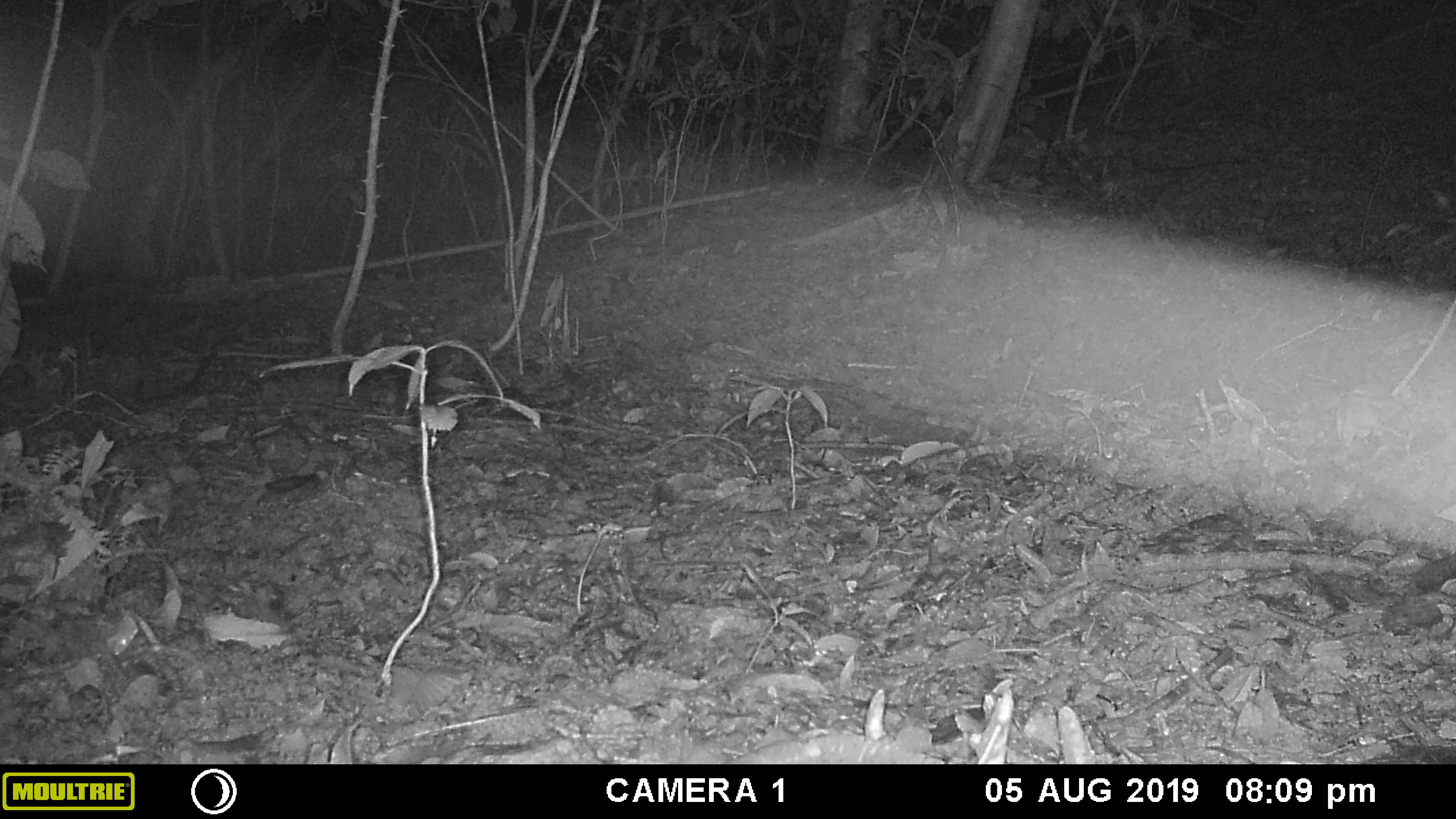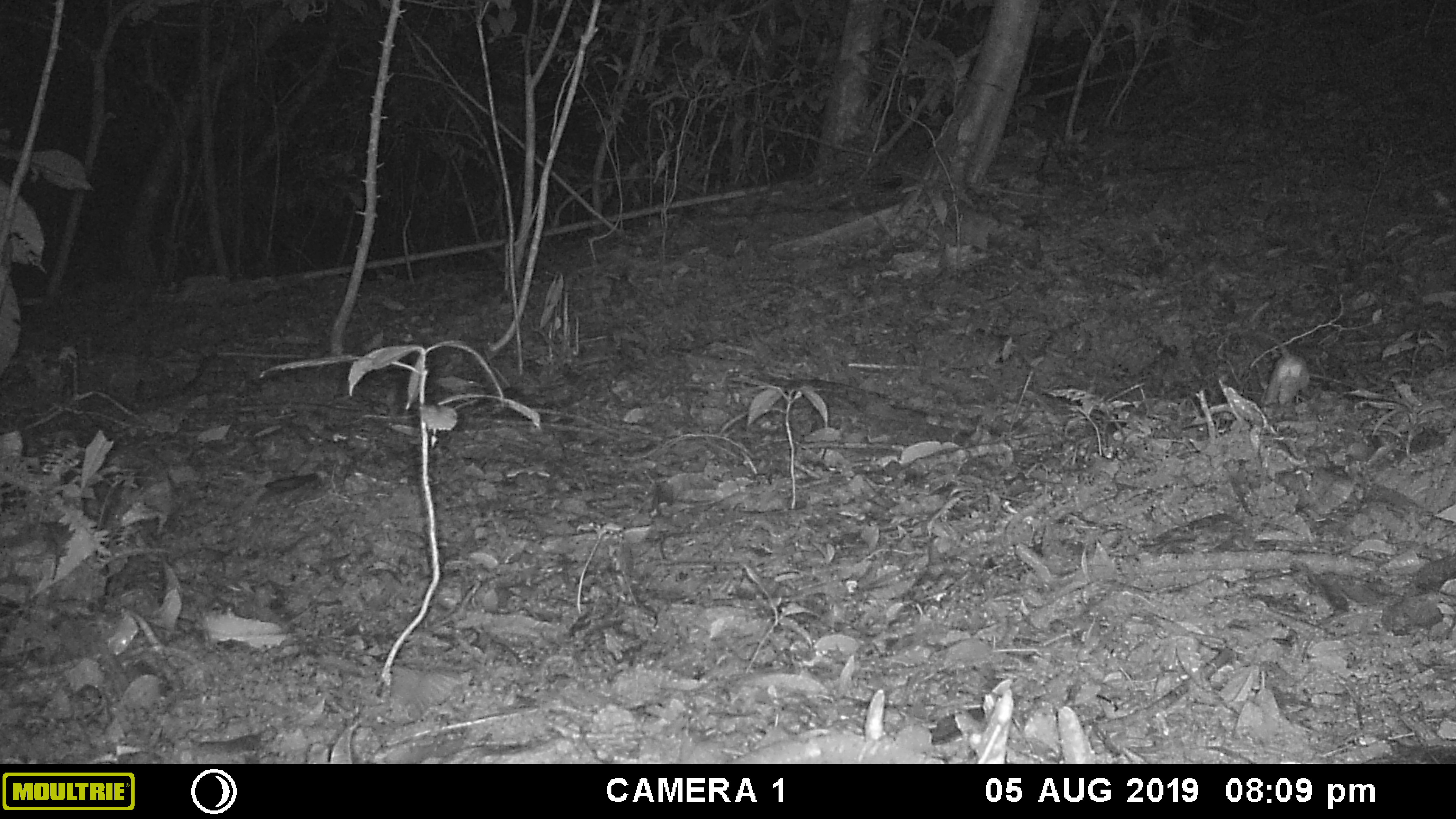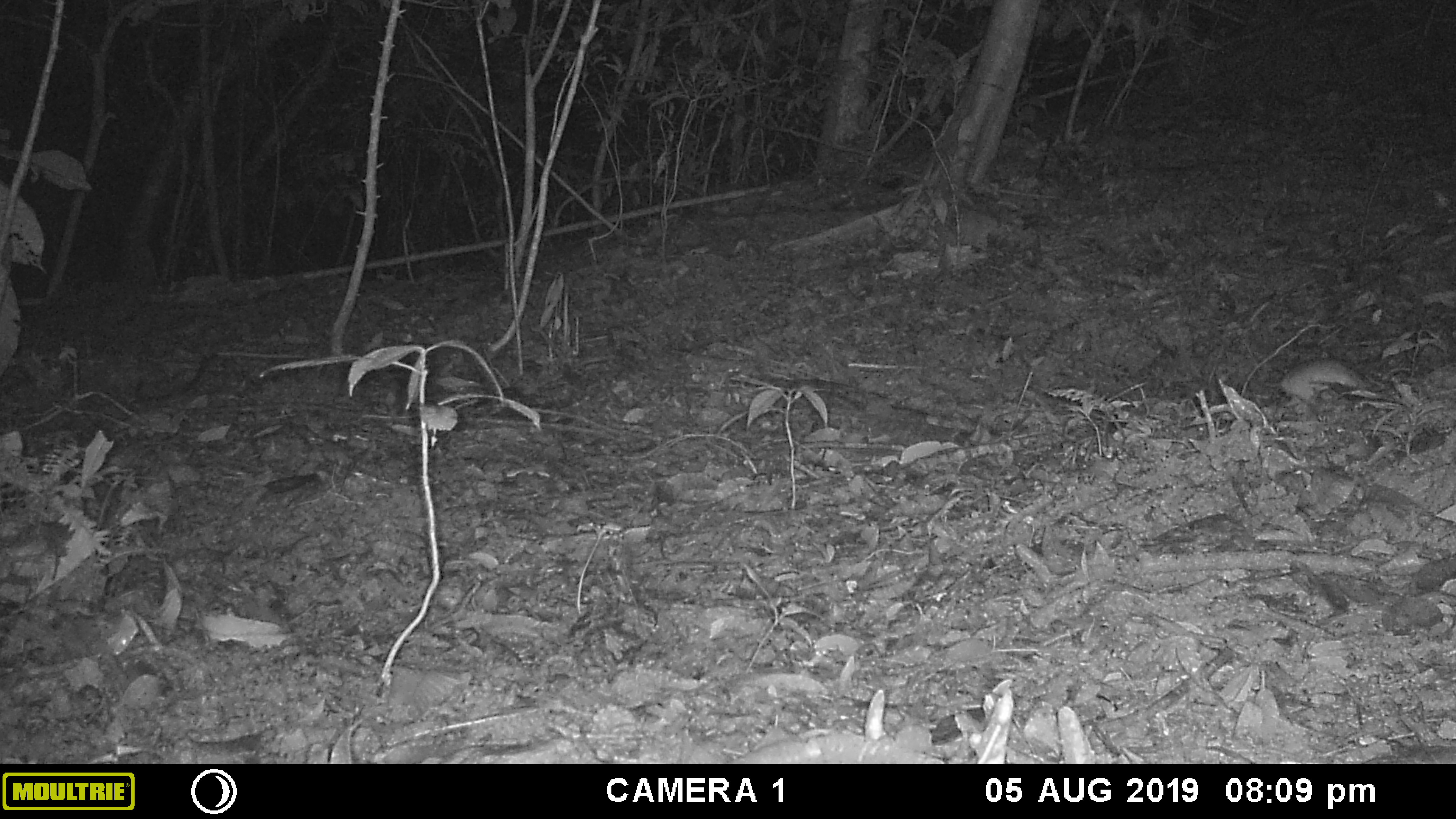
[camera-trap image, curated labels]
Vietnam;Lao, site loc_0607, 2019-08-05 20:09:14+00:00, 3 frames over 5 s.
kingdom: Animalia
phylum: Chordata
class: Mammalia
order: Rodentia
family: Muridae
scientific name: Muridae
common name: old-world mice and rats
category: unidentified murid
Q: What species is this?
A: Unidentified murid (old-world mice and rats) (Muridae).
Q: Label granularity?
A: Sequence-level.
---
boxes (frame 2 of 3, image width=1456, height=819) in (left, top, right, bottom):
unidentified murid: (1228, 326, 1312, 405)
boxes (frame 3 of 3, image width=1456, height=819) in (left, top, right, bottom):
unidentified murid: (1277, 356, 1379, 405)